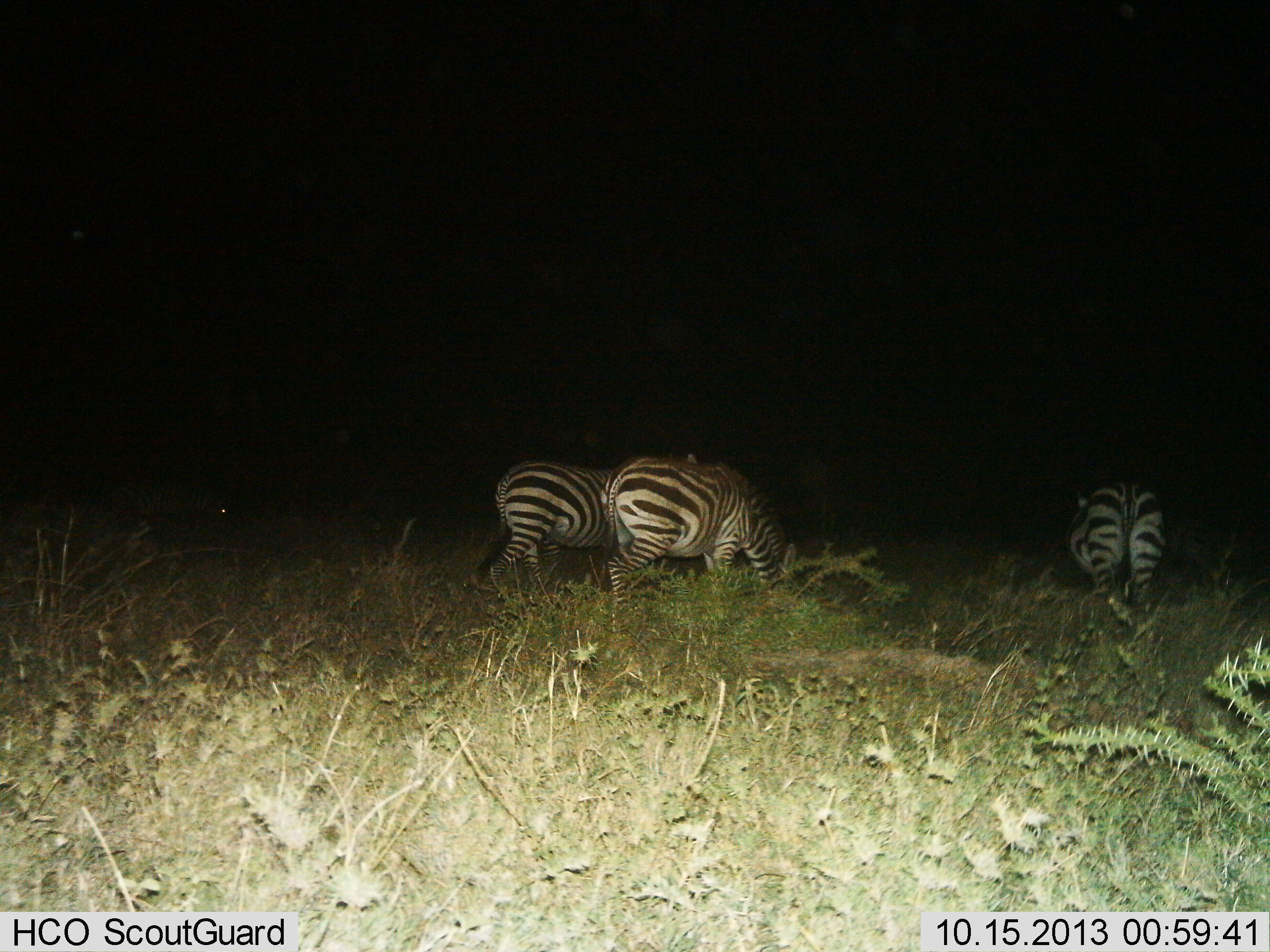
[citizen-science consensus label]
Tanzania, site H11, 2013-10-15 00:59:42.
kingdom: Animalia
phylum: Chordata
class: Mammalia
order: Perissodactyla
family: Equidae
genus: Equus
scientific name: Equus quagga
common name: plains zebra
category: zebra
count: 3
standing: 29%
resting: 0%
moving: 0%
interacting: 0%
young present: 0%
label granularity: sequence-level